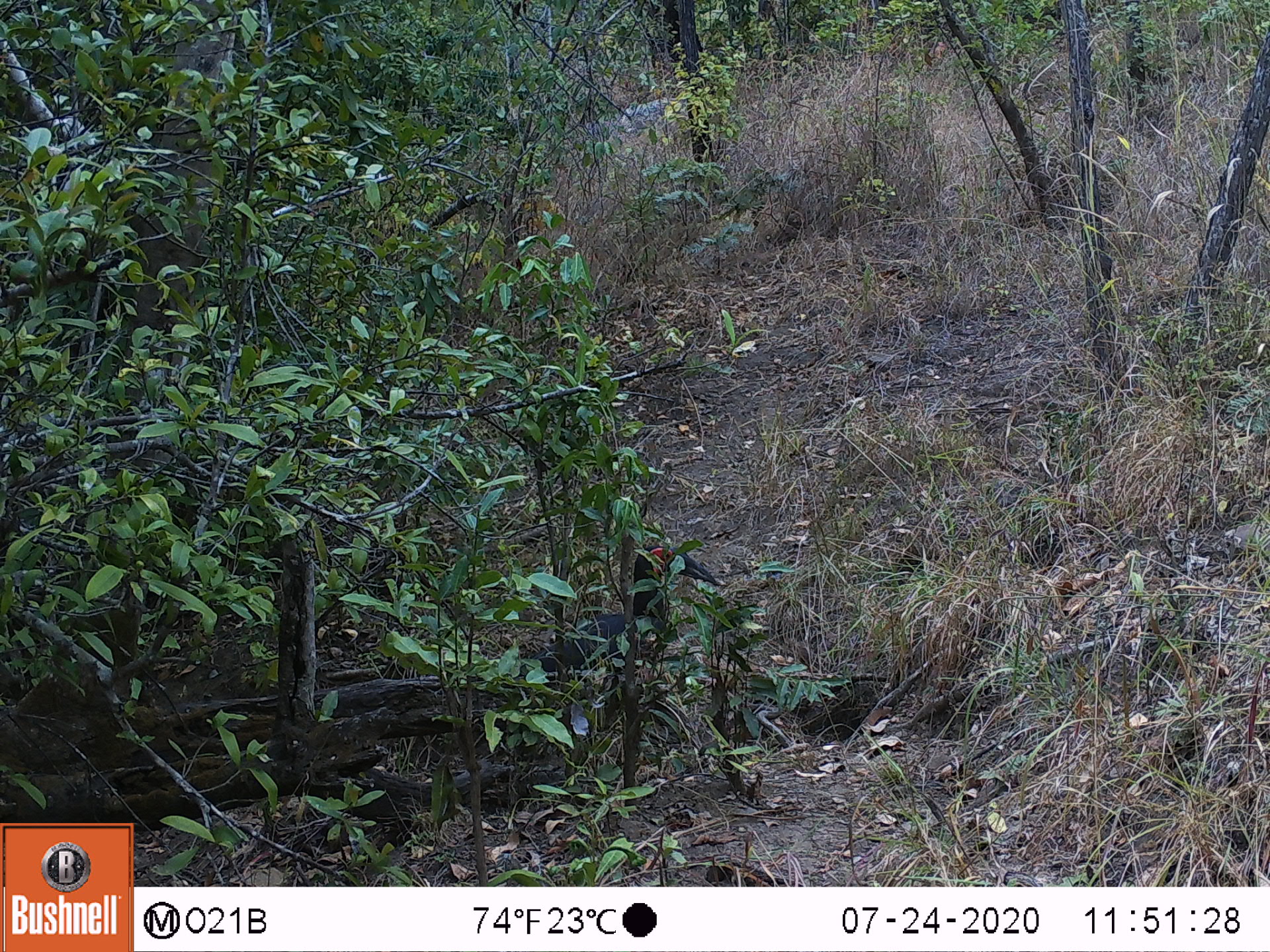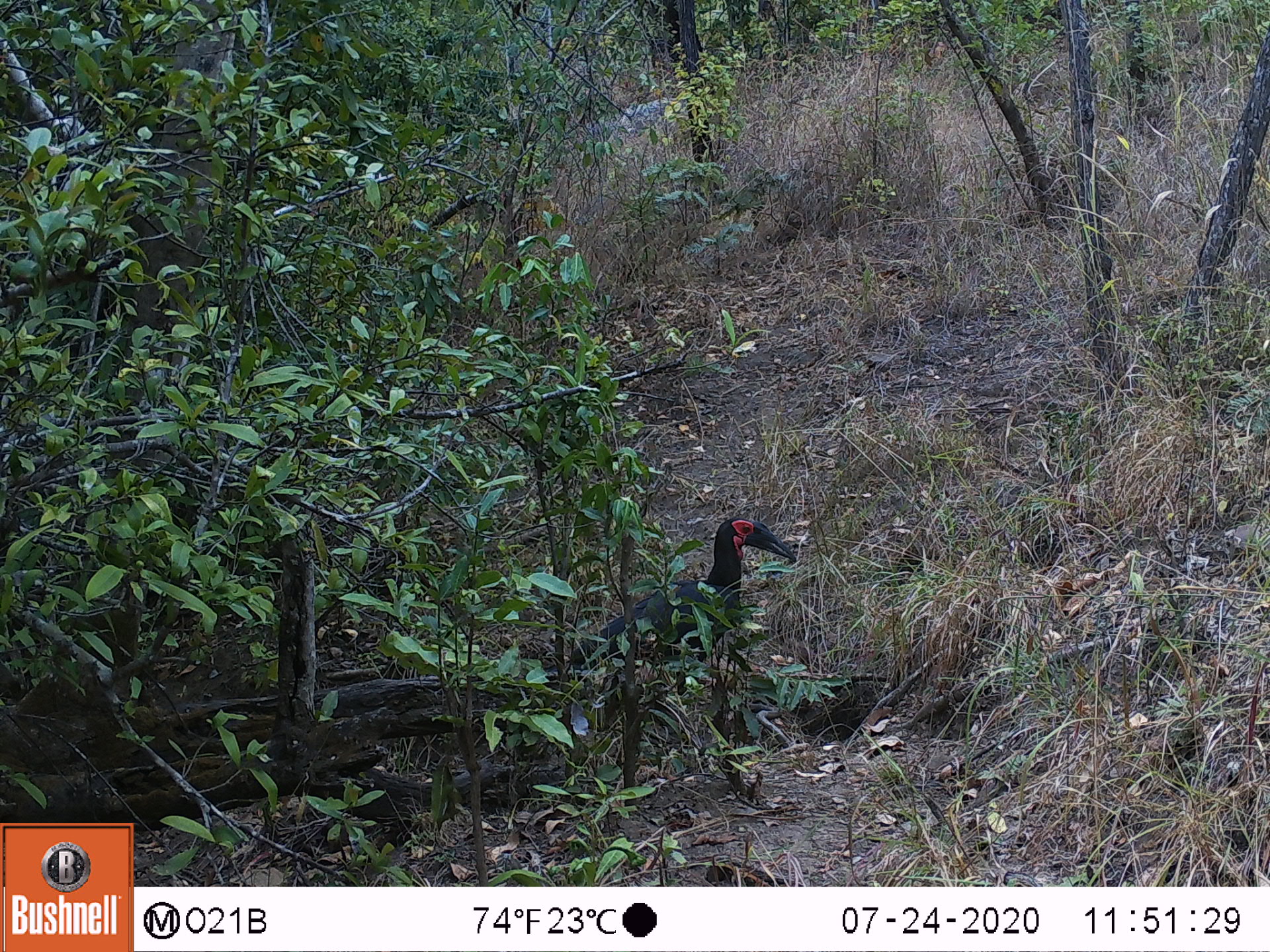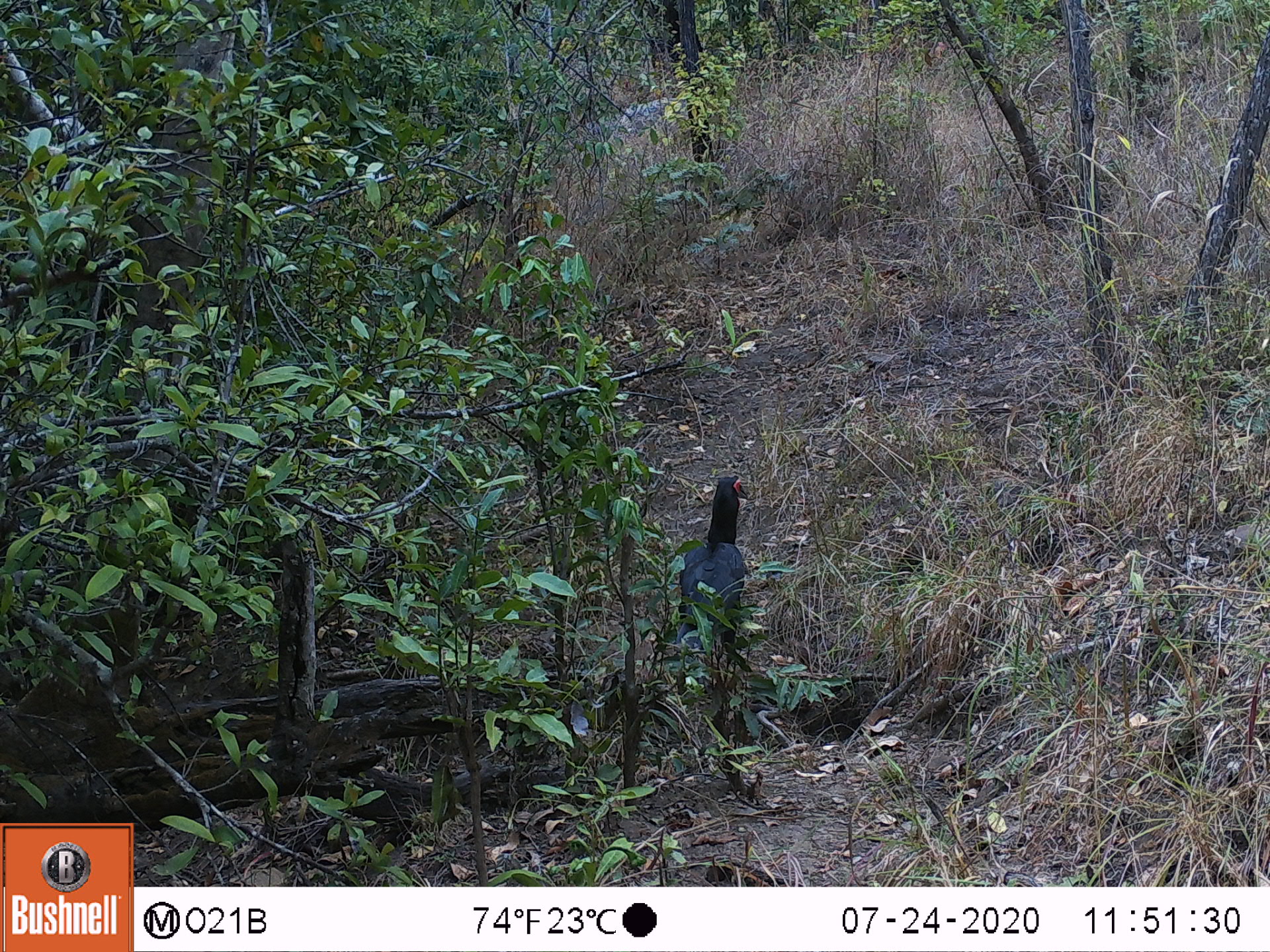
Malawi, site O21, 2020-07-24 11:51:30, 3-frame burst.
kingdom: Animalia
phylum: Chordata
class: Aves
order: Bucerotiformes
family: Bucorvidae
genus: Bucorvus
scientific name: Bucorvus leadbeateri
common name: southern ground hornbill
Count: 1.